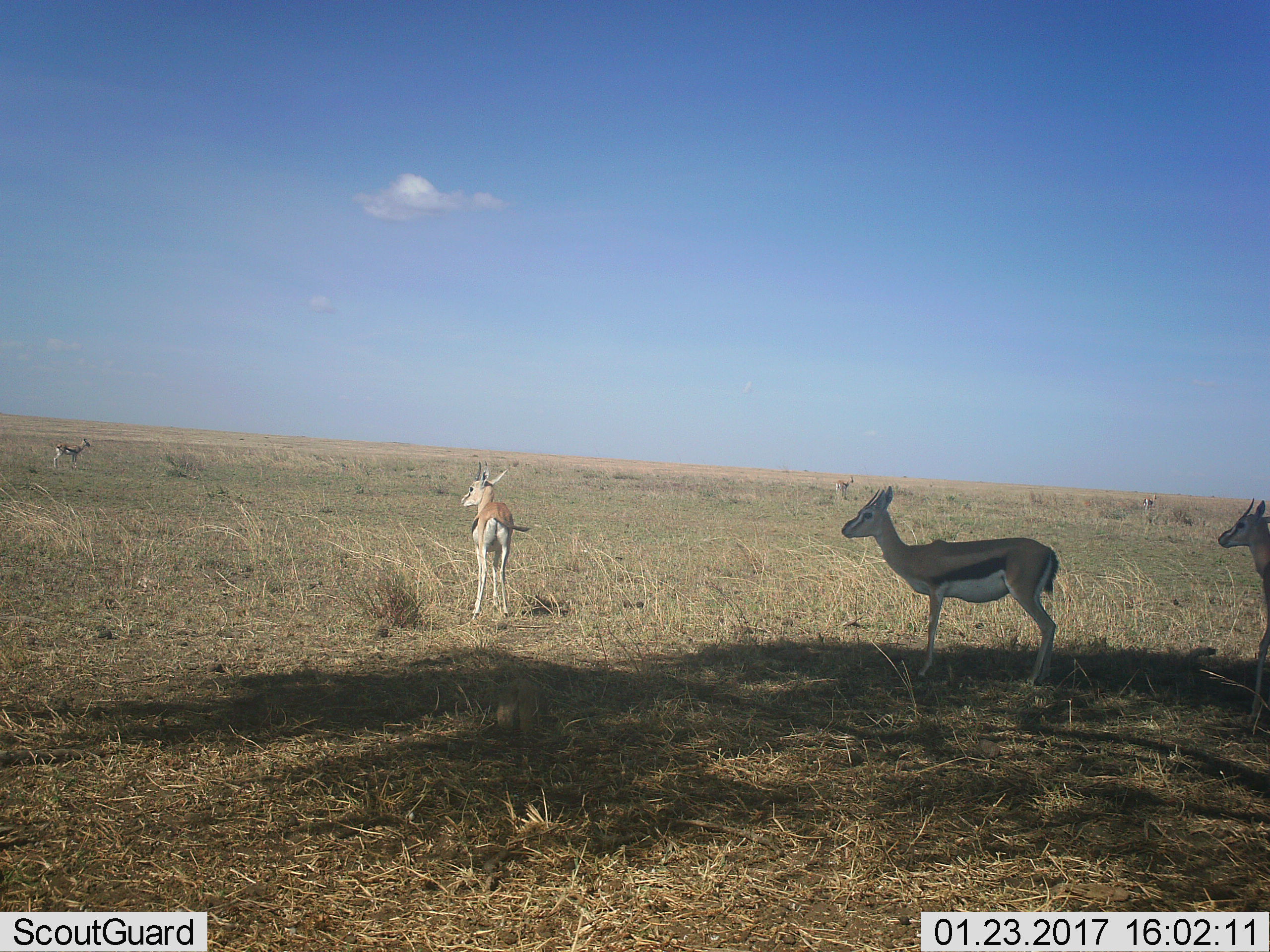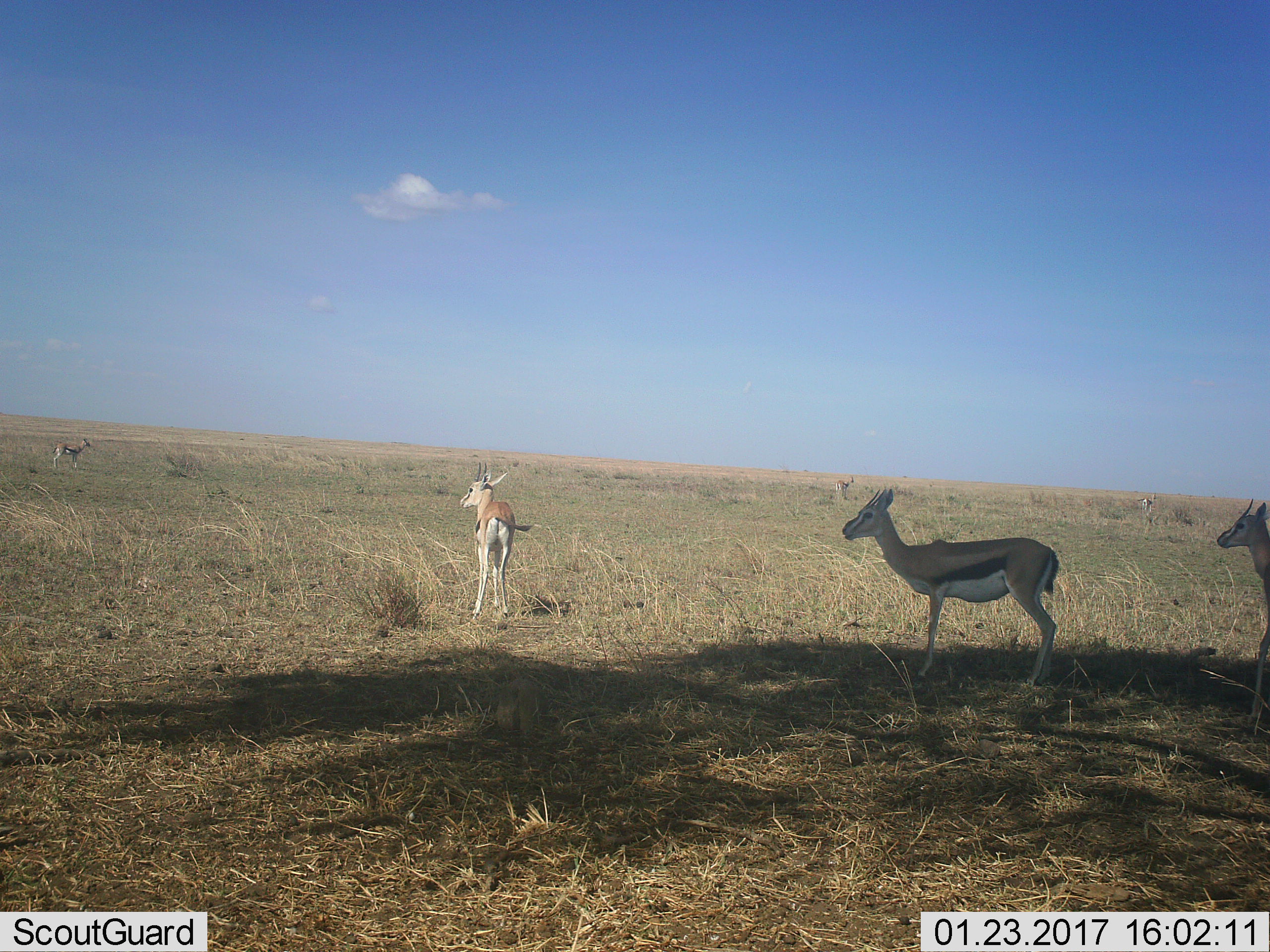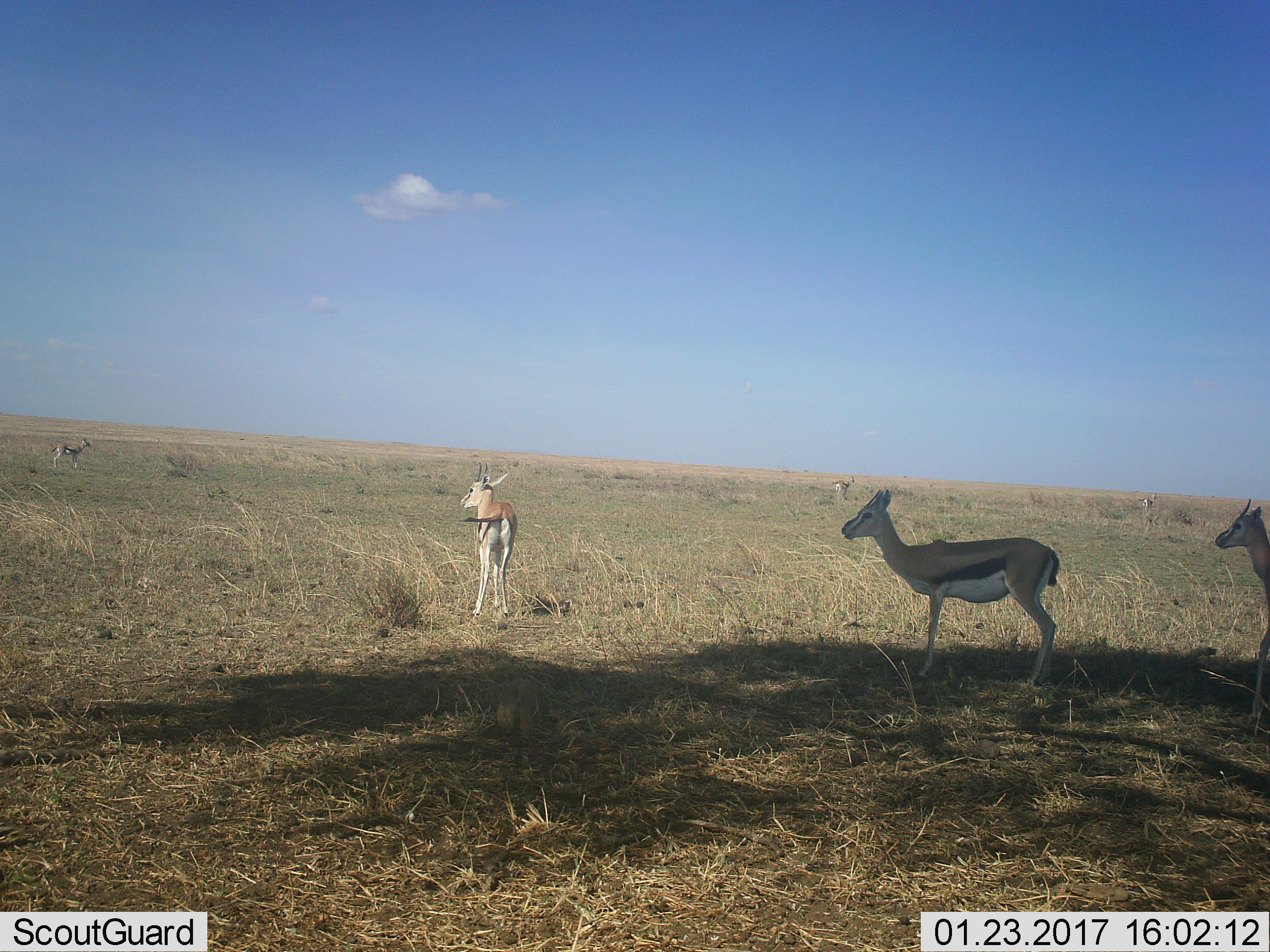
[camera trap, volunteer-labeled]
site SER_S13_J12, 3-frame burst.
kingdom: Animalia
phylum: Chordata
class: Mammalia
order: Artiodactyla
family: Bovidae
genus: Eudorcas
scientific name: Eudorcas thomsonii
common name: thomson's gazelle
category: gazellethomsons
Gazellethomsons (thomson's gazelle) (Eudorcas thomsonii), count 5. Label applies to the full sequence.